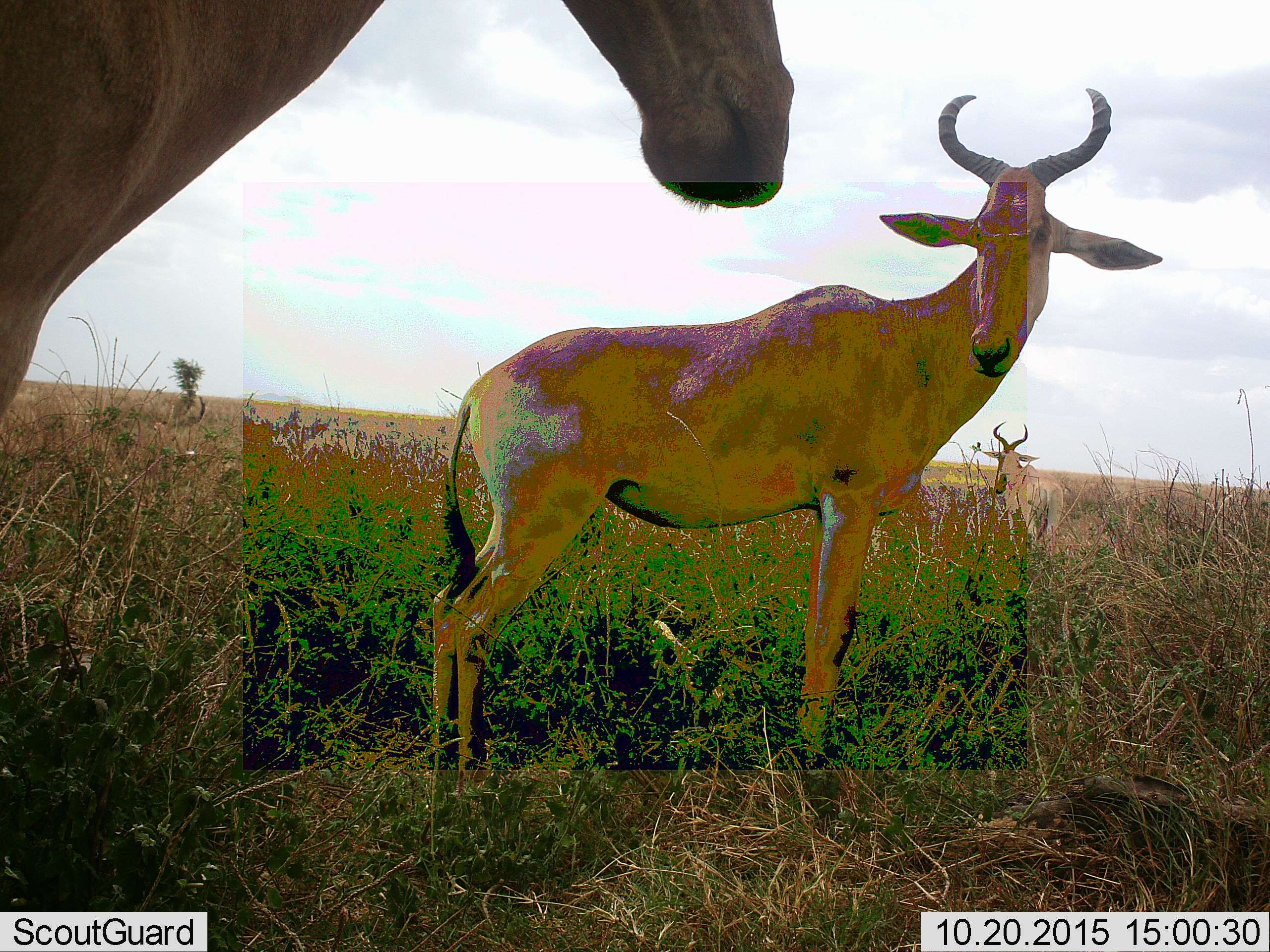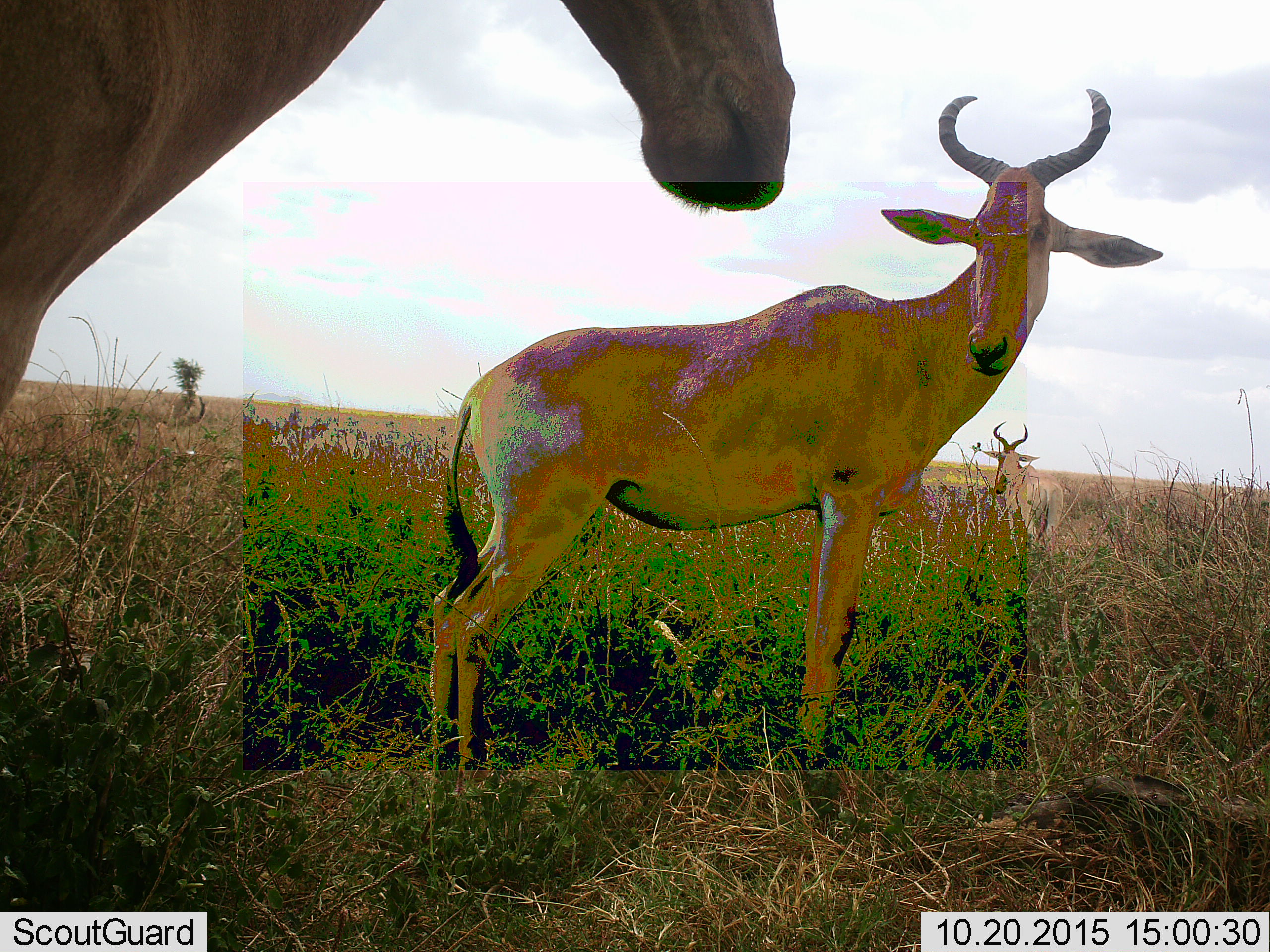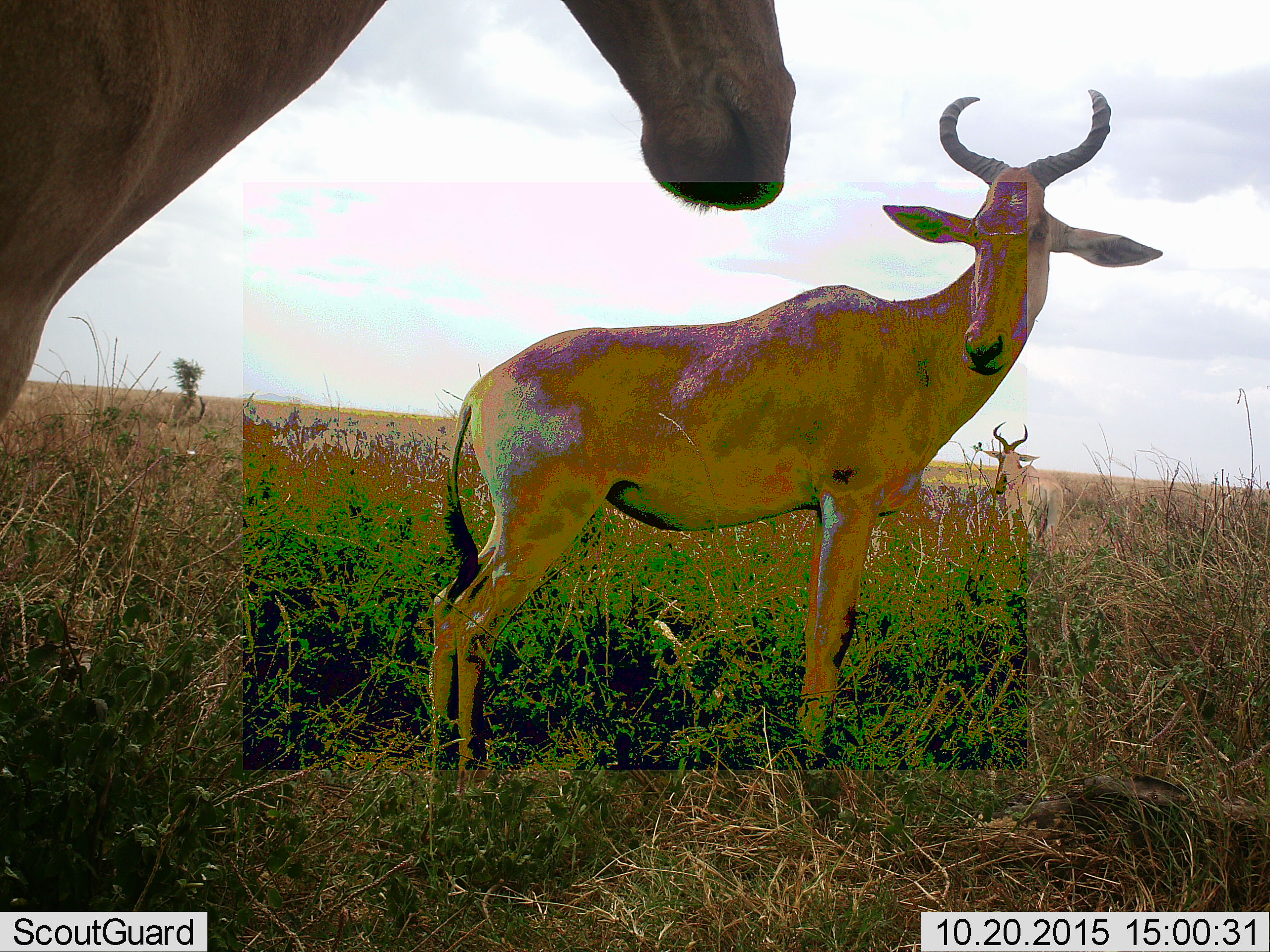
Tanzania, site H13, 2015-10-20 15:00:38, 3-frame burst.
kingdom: Animalia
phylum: Chordata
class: Mammalia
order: Artiodactyla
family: Bovidae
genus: Alcelaphus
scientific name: Alcelaphus buselaphus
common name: hartebeest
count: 3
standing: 88%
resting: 0%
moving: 0%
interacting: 25%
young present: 0%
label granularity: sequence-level